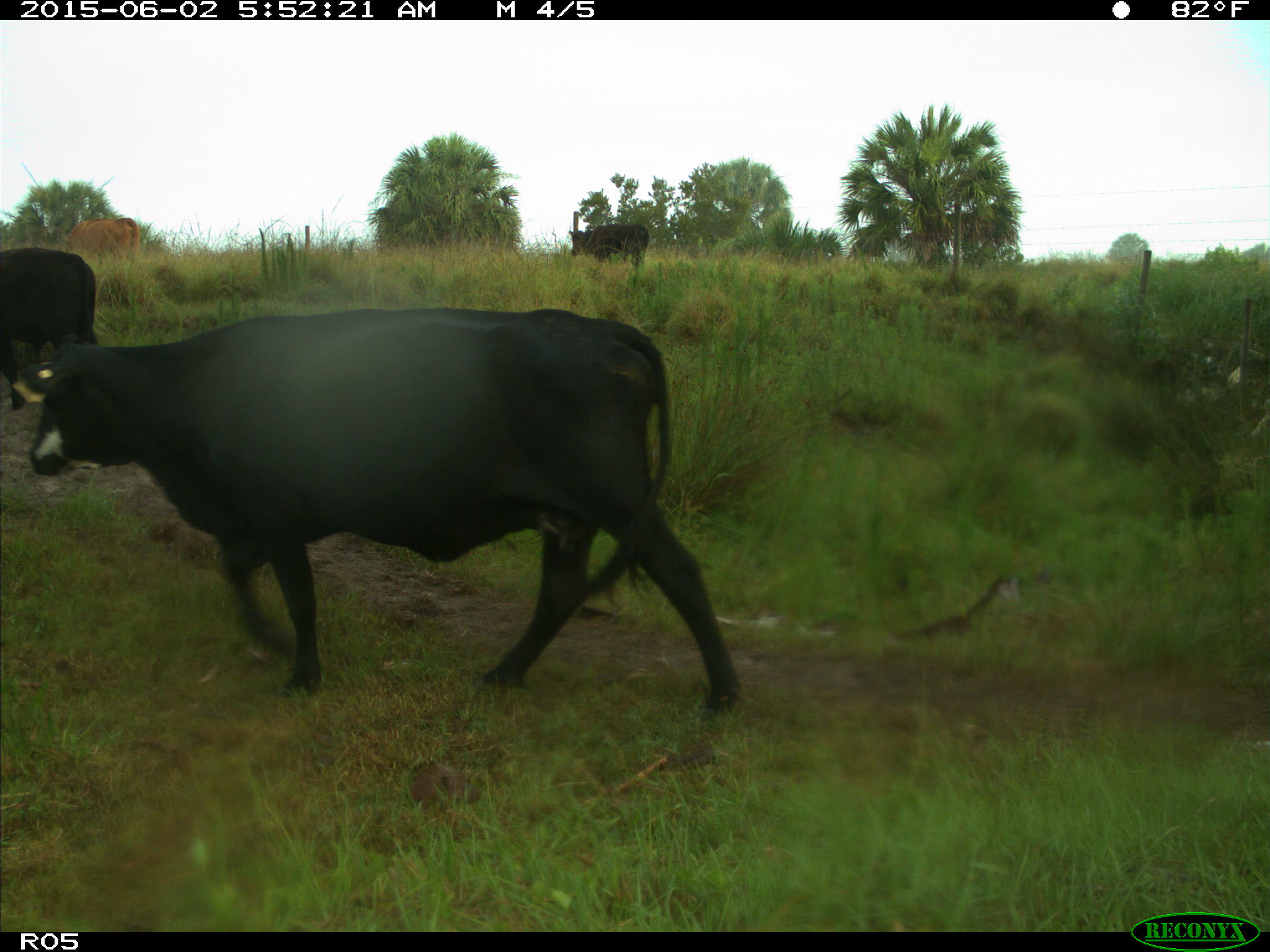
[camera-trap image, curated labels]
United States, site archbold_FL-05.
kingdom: Animalia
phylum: Chordata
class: Mammalia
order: Artiodactyla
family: Bovidae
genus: Bos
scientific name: Bos taurus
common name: domestic cow